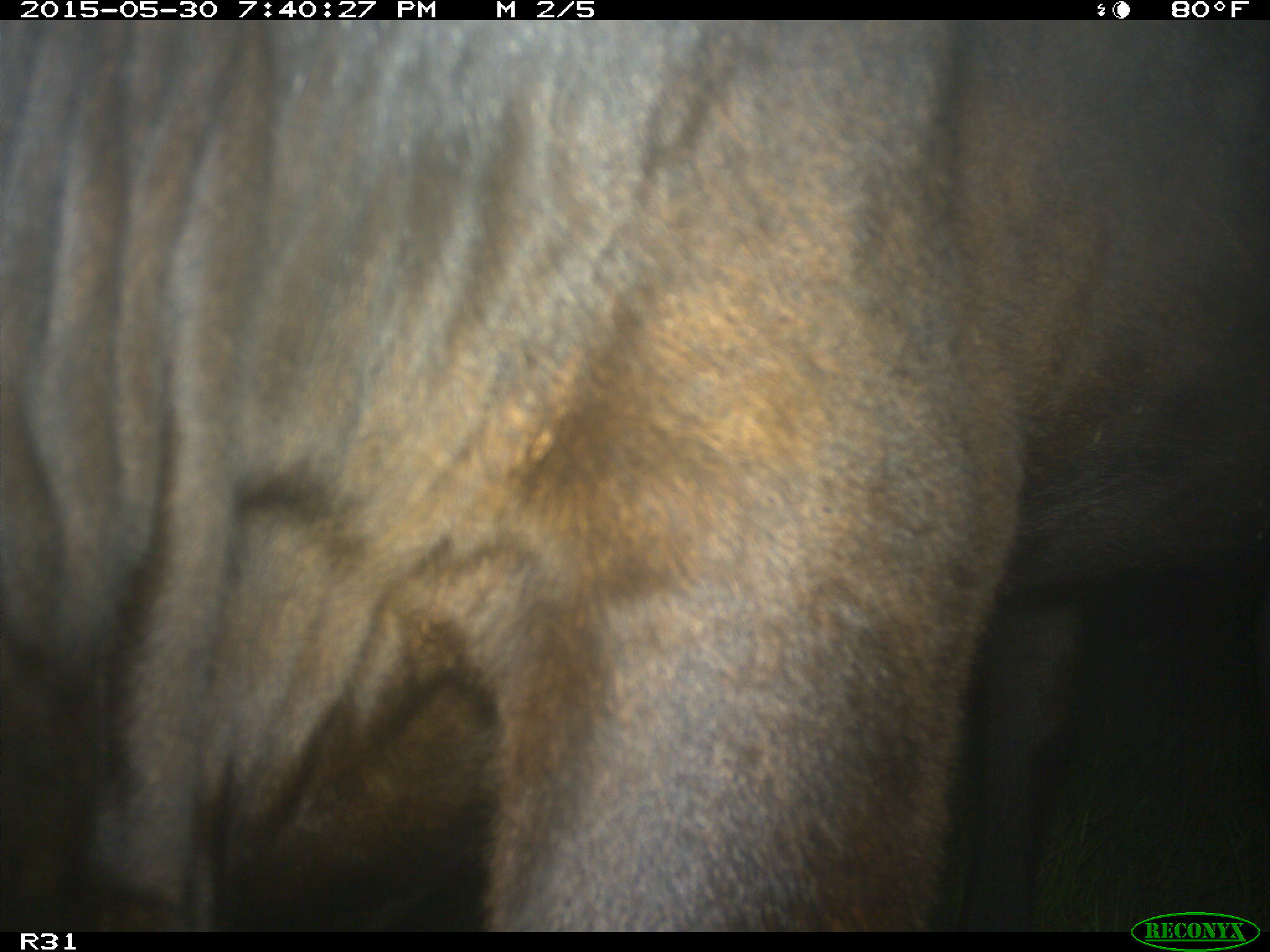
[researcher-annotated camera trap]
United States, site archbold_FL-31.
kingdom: Animalia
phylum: Chordata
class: Mammalia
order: Artiodactyla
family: Bovidae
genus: Bos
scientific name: Bos taurus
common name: domestic cow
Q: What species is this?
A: Bos taurus (domestic cow).